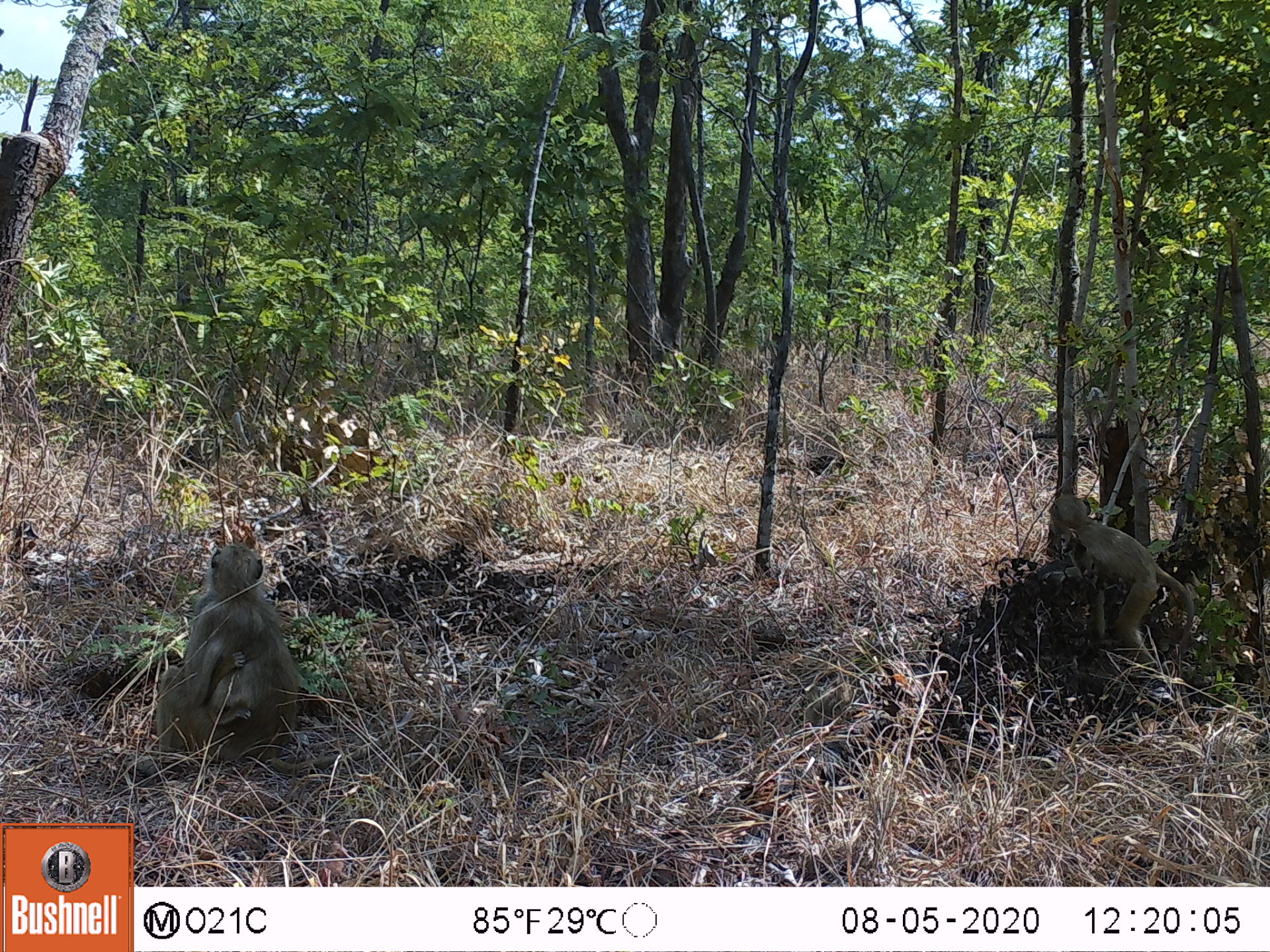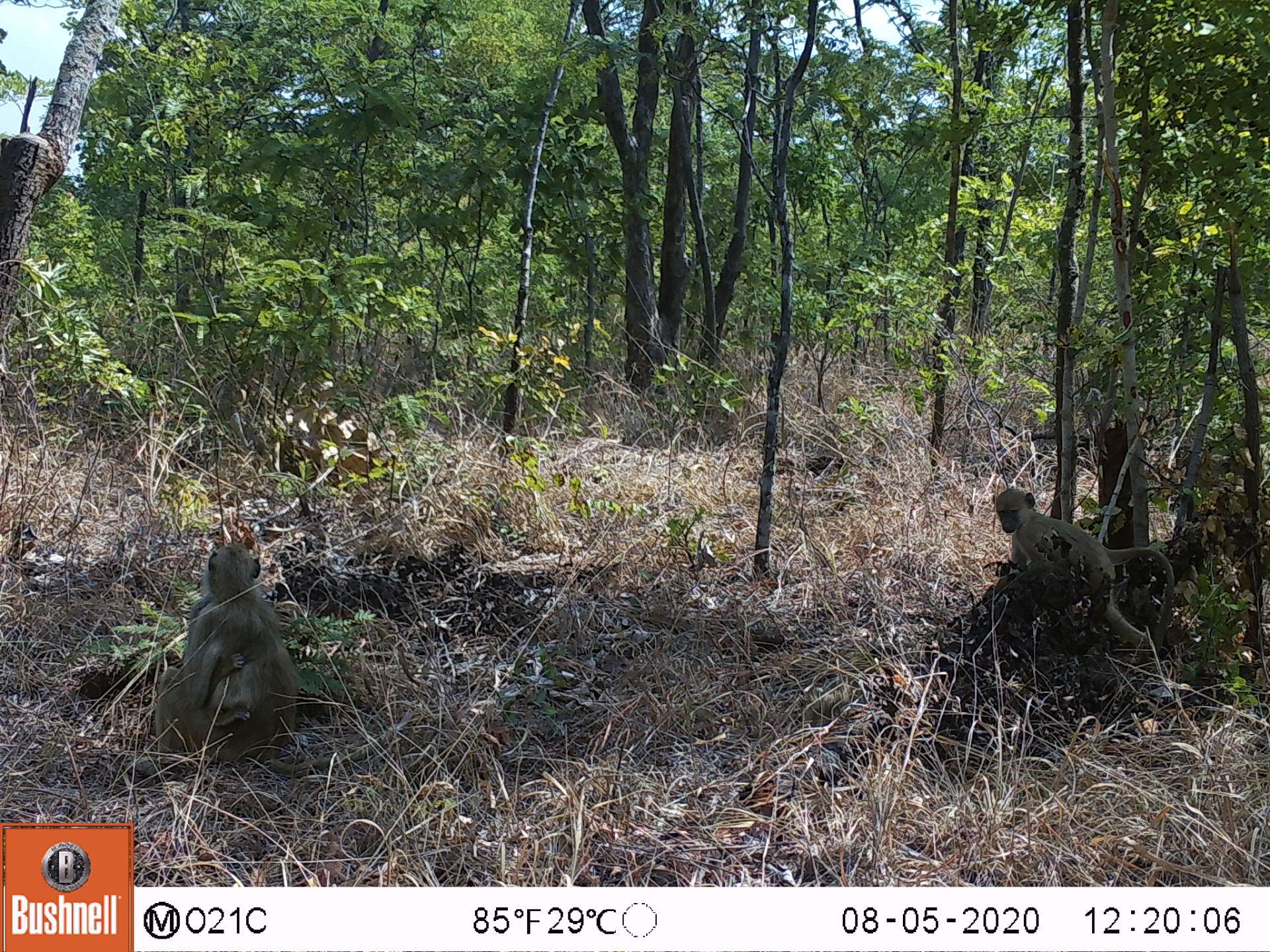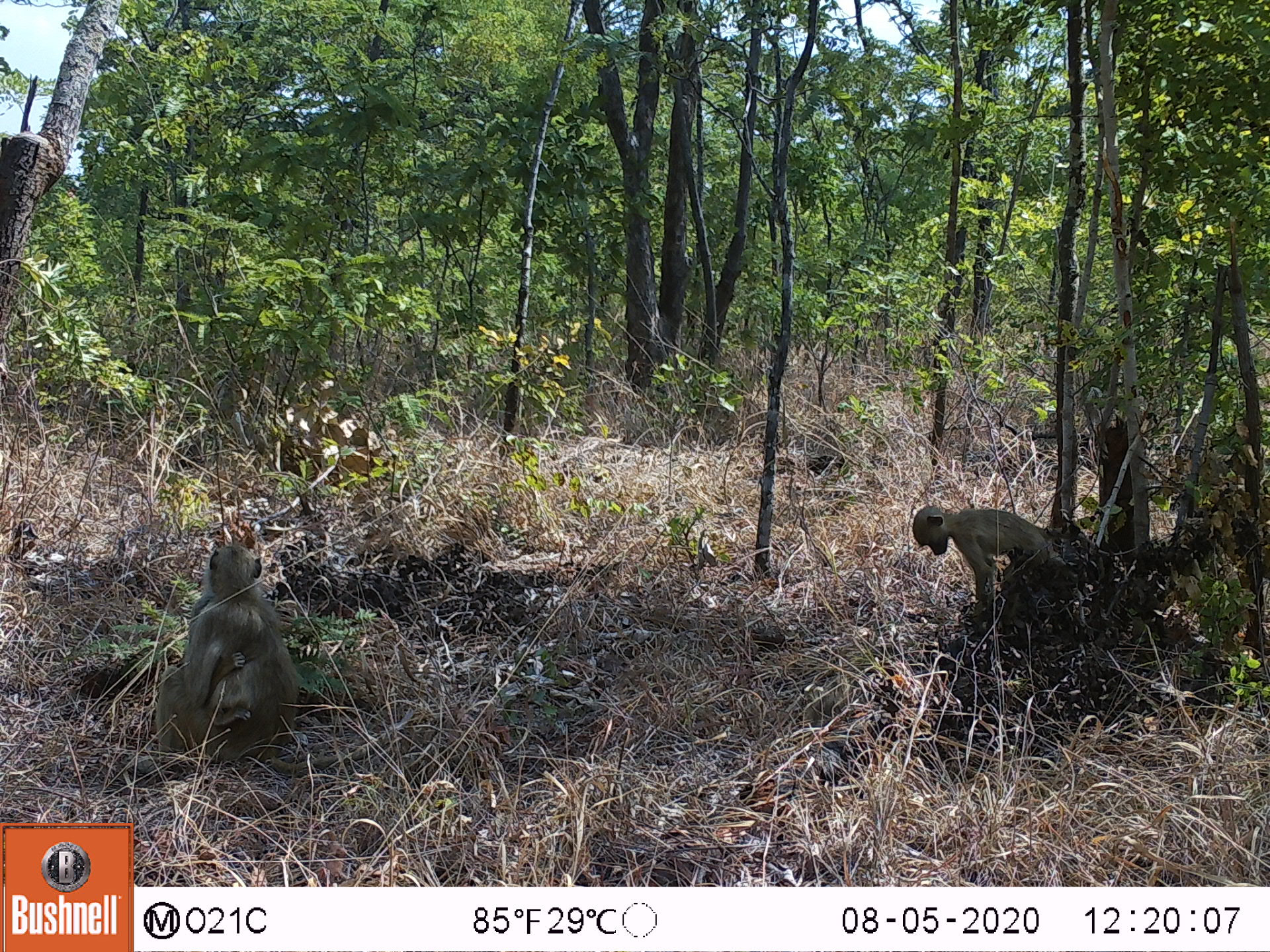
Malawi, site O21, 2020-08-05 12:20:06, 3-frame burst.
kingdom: Animalia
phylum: Chordata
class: Mammalia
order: Primates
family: Cercopithecidae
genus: Papio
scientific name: Papio cynocephalus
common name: yellow baboon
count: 3